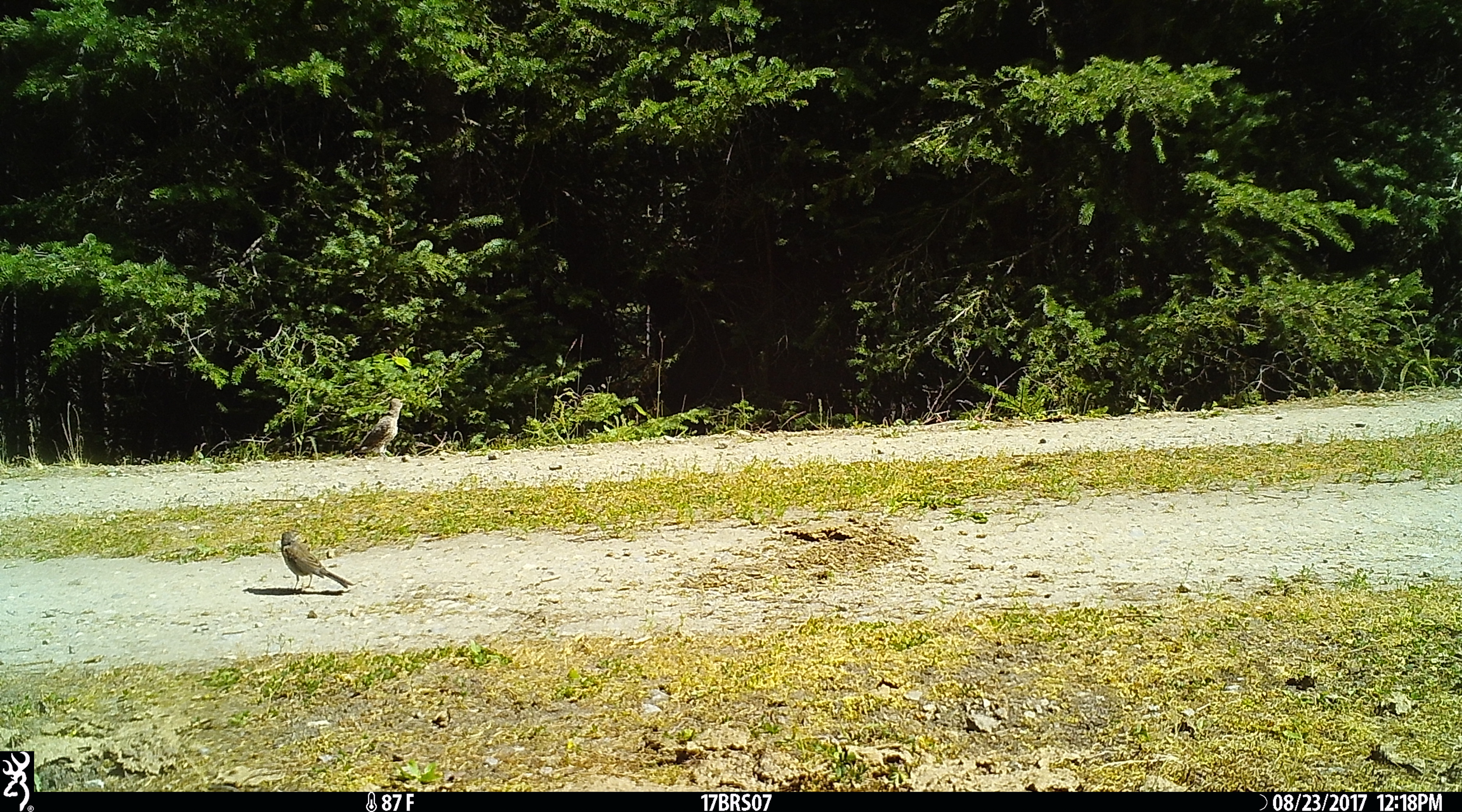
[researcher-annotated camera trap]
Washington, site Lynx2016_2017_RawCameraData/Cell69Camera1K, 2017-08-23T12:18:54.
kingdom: Animalia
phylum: Chordata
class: Aves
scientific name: Aves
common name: birds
Aves (birds). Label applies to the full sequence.